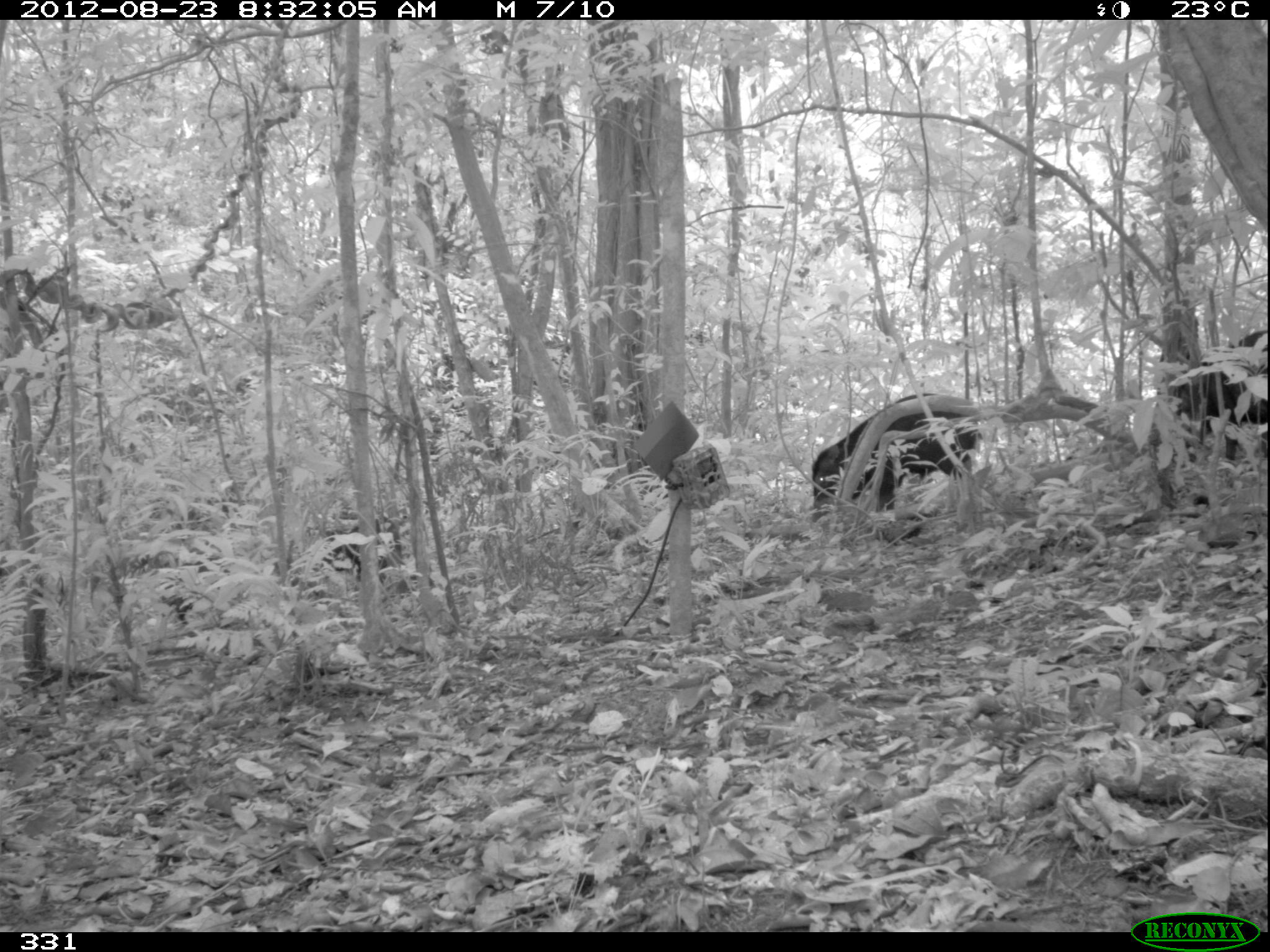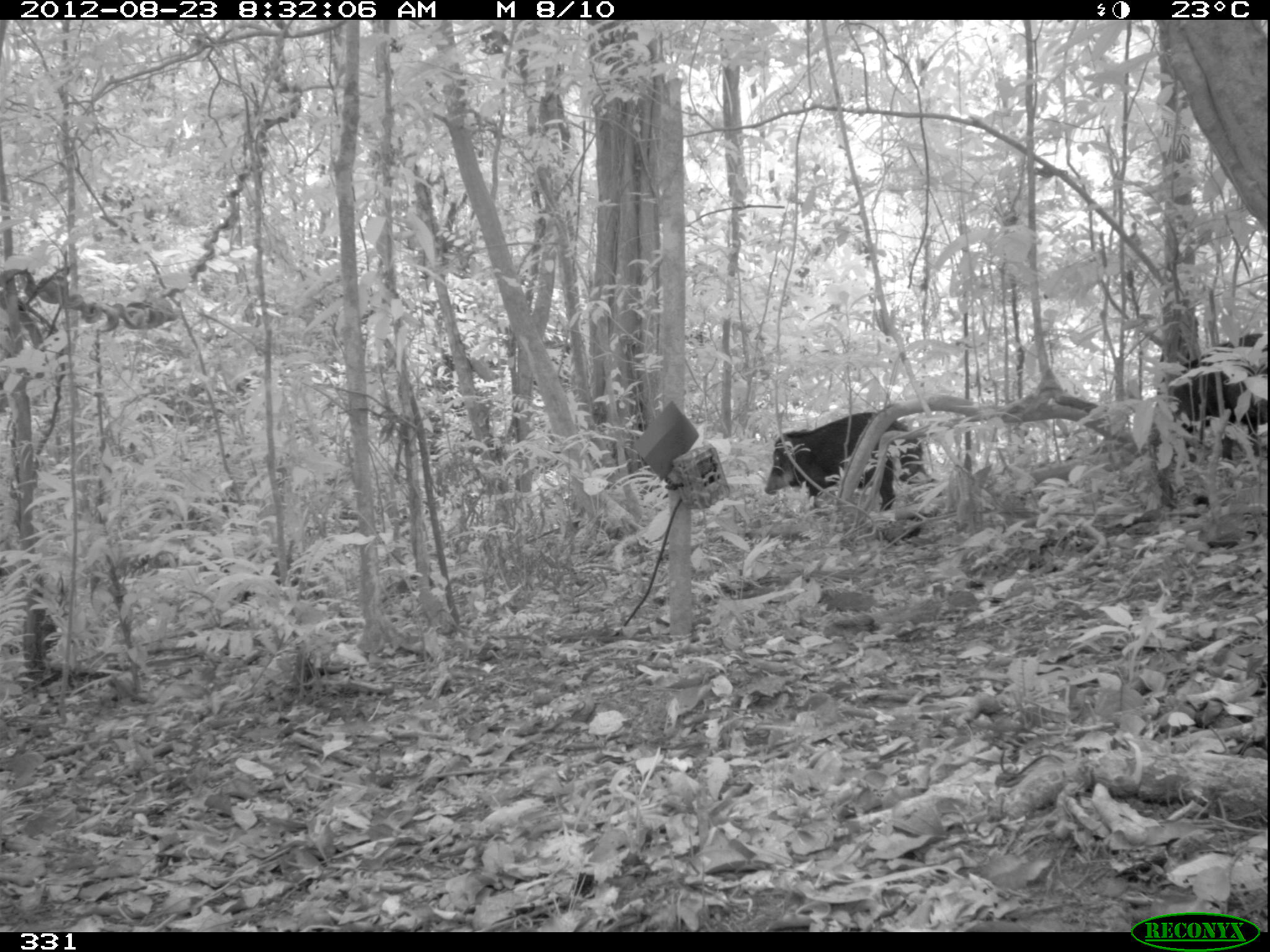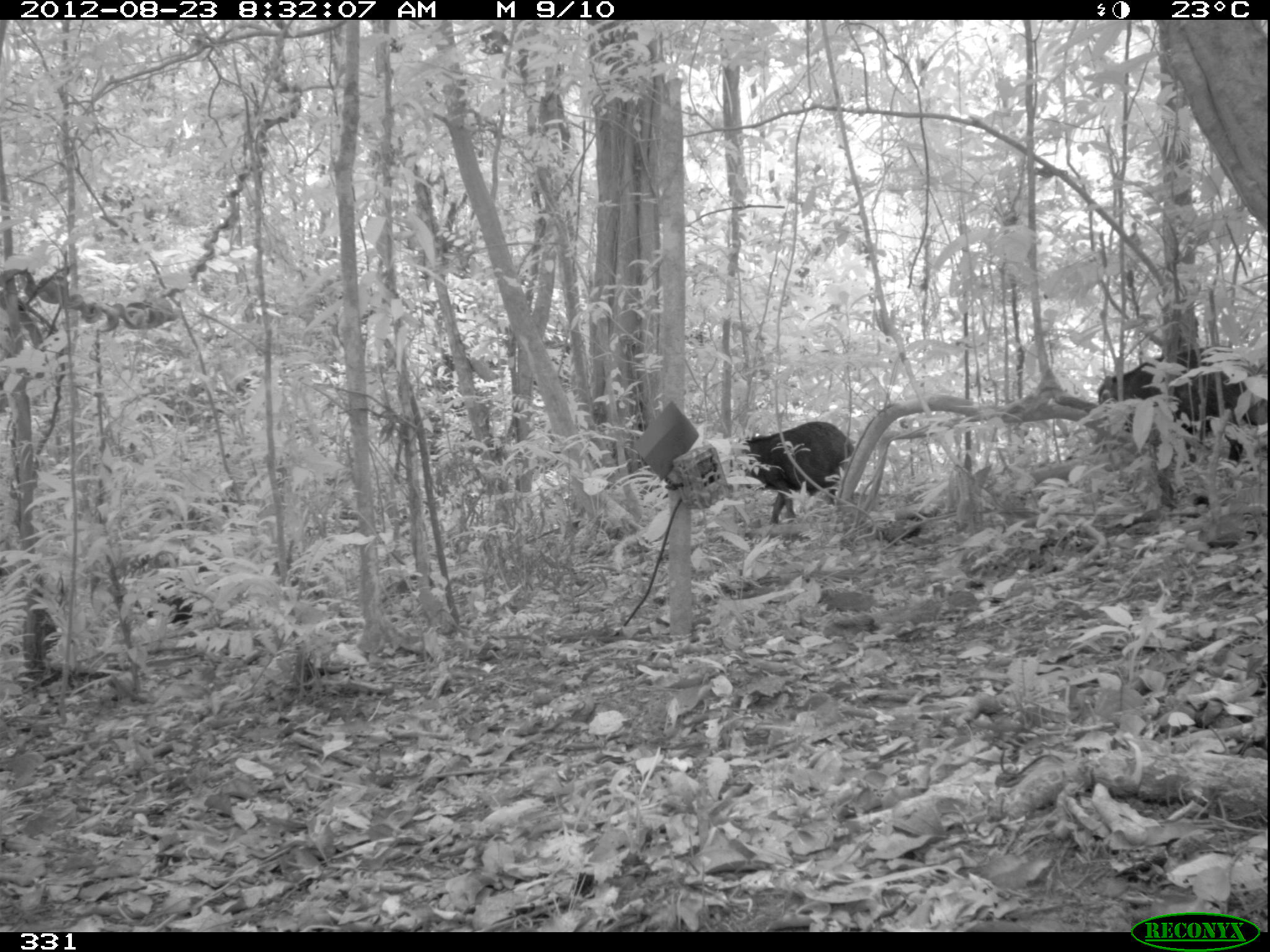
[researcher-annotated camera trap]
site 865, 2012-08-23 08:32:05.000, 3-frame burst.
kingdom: Animalia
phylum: Chordata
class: Mammalia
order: Artiodactyla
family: Tayassuidae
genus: Tayassu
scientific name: Tayassu pecari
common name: white-lipped peccary